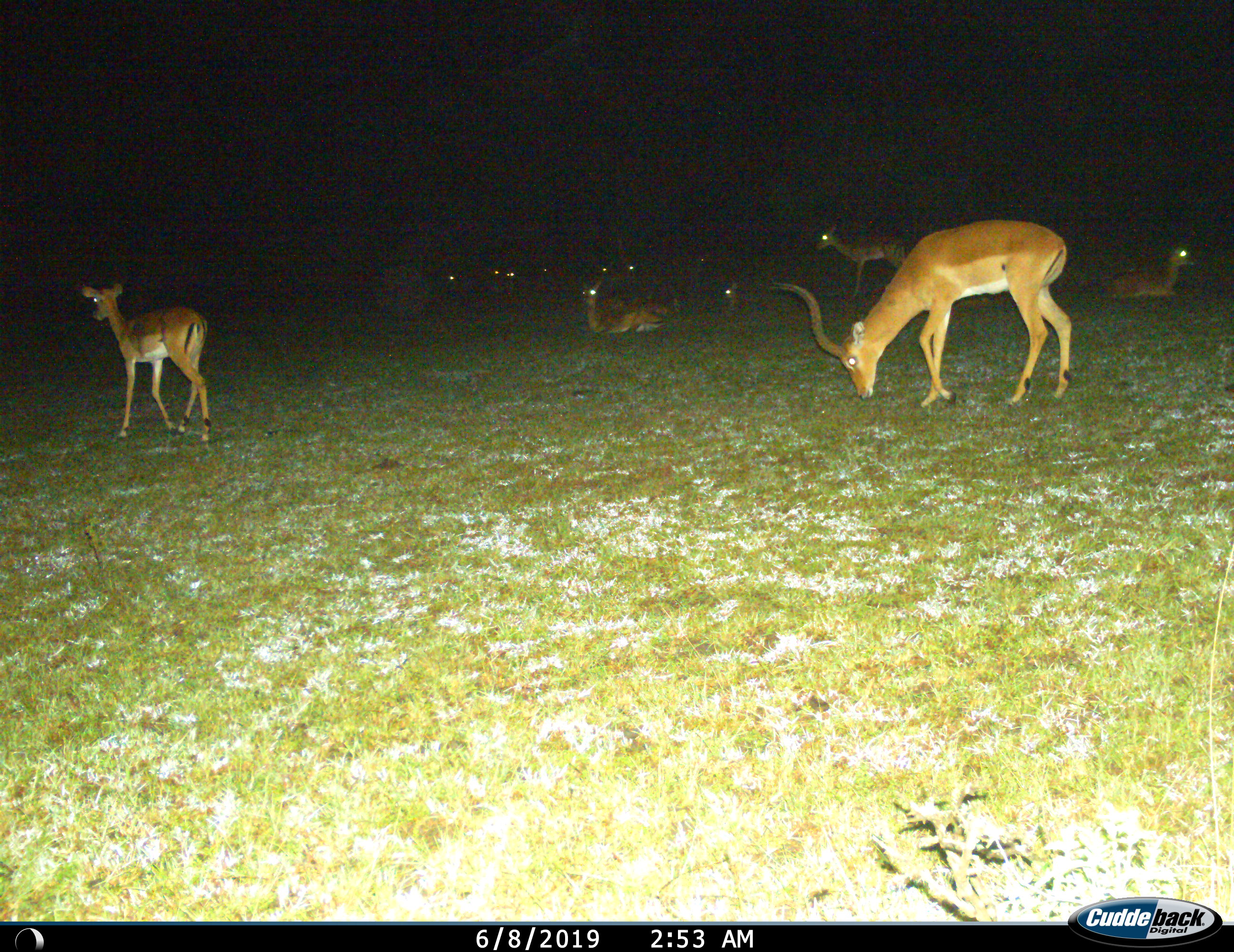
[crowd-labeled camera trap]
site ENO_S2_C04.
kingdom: Animalia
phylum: Chordata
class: Mammalia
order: Artiodactyla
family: Bovidae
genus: Aepyceros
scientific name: Aepyceros melampus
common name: impala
Impala (Aepyceros melampus), count 11-50. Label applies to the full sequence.